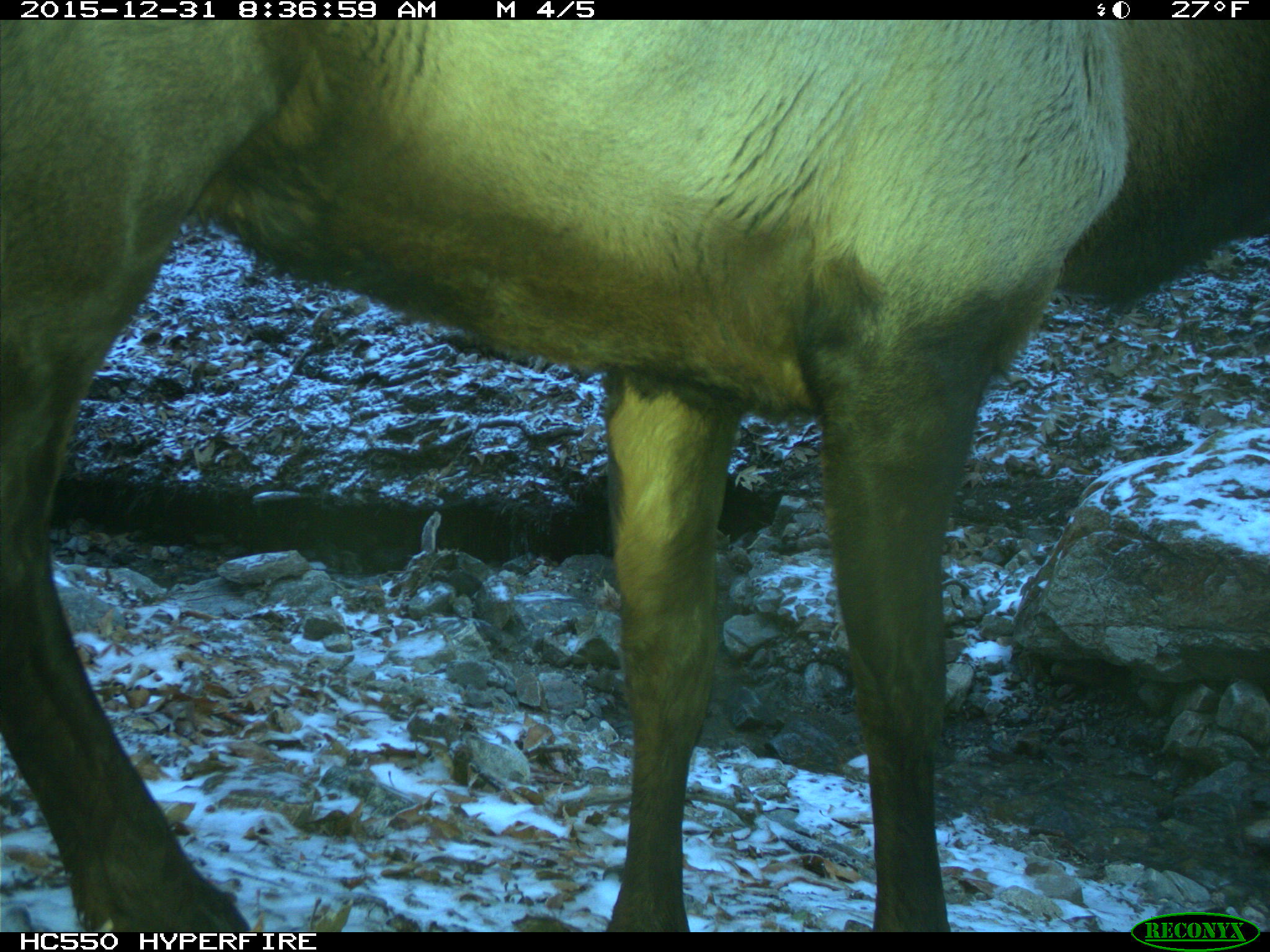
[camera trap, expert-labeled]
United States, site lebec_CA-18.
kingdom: Animalia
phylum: Chordata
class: Mammalia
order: Artiodactyla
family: Cervidae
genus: Cervus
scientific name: Cervus canadensis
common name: elk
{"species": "Cervus canadensis (elk)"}